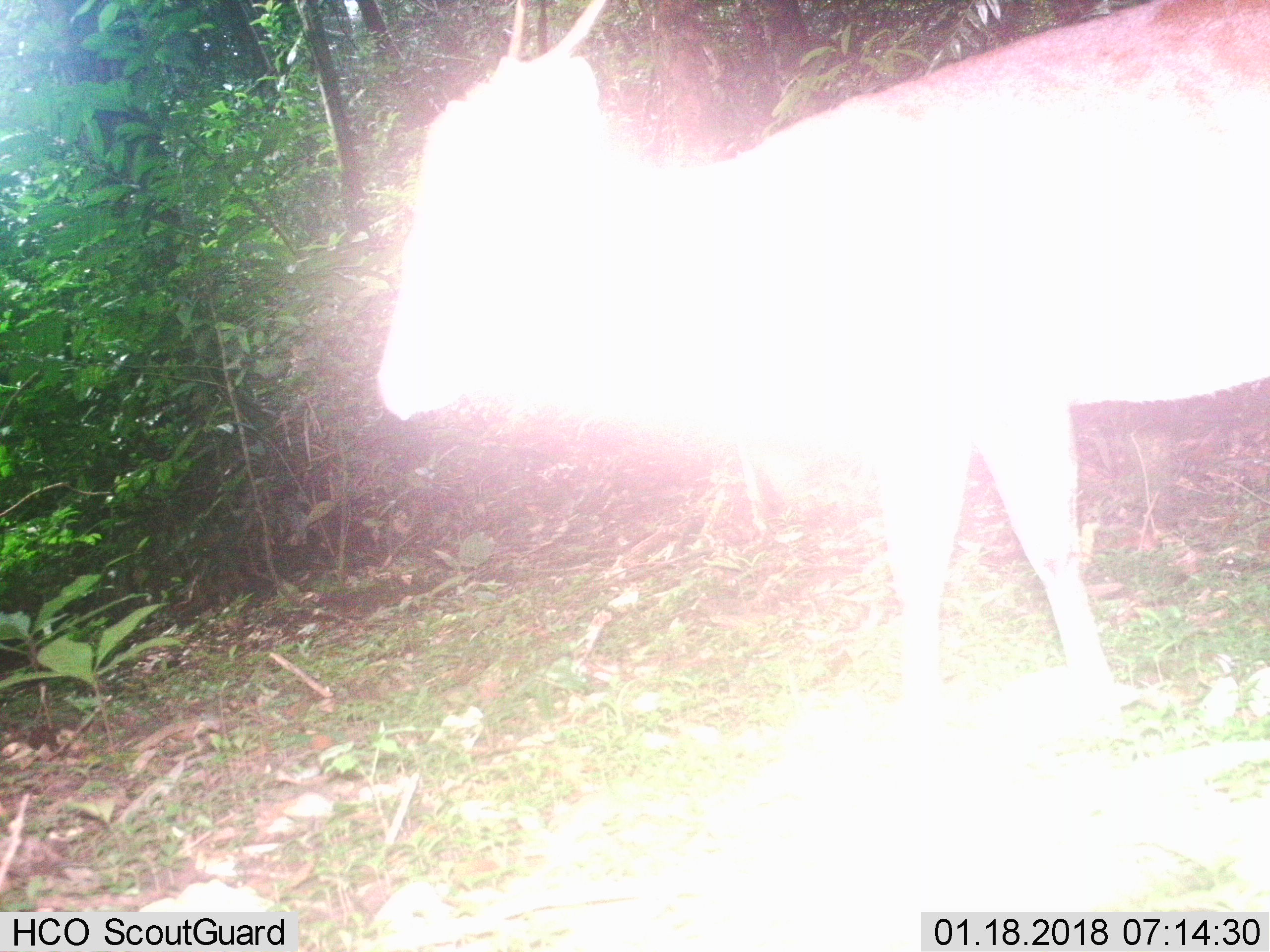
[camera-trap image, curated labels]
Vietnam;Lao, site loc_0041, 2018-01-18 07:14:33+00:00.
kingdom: Animalia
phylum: Chordata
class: Mammalia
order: Artiodactyla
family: Cervidae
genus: Muntiacus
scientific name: Muntiacus vuquangensis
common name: large-antlered muntjac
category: large antlered muntjac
Large antlered muntjac (large-antlered muntjac) (Muntiacus vuquangensis). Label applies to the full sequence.